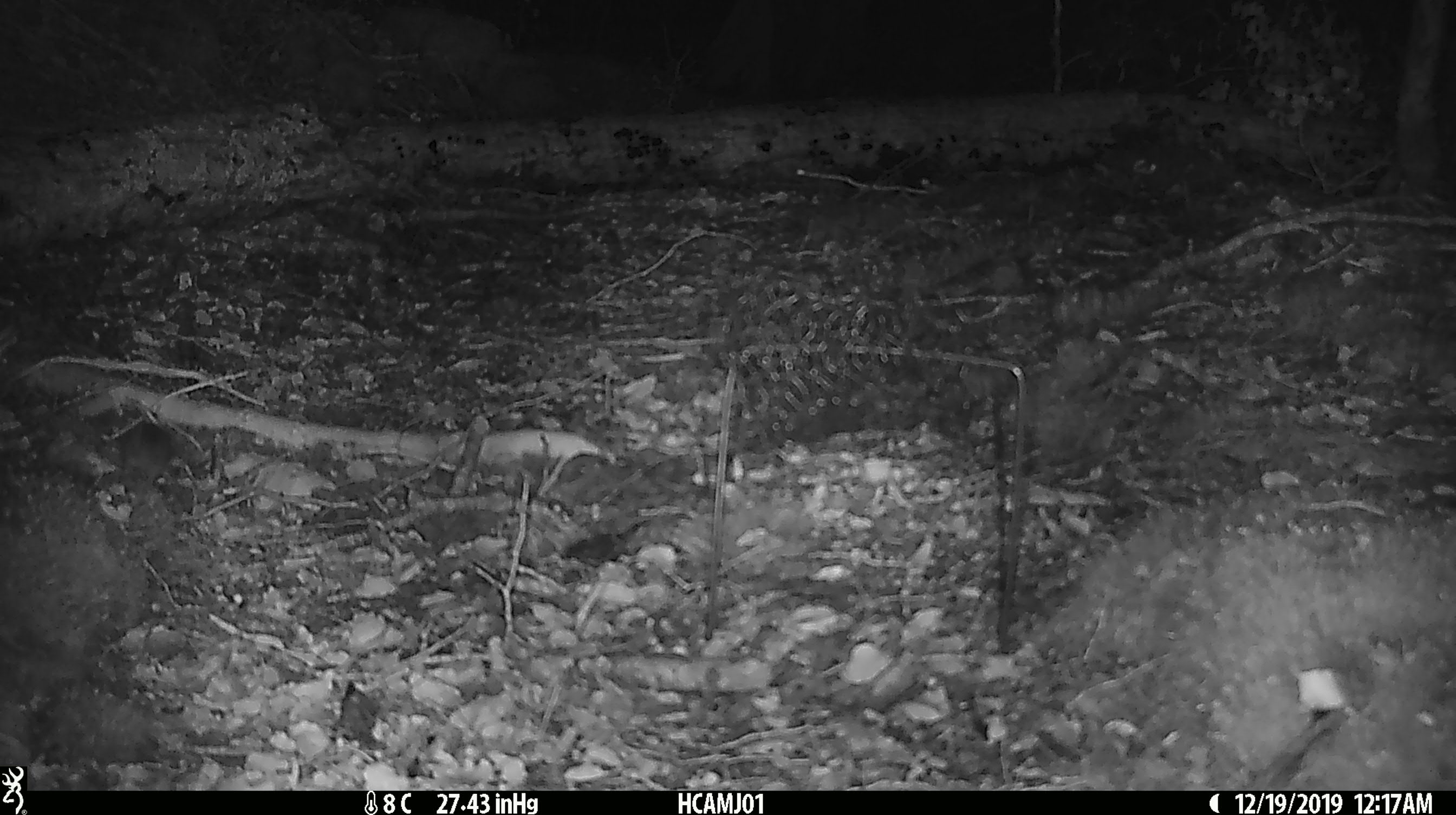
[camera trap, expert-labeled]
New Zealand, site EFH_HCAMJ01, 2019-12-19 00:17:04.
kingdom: Animalia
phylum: Chordata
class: Mammalia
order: Rodentia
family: Muridae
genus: Mus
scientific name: Mus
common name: mouse